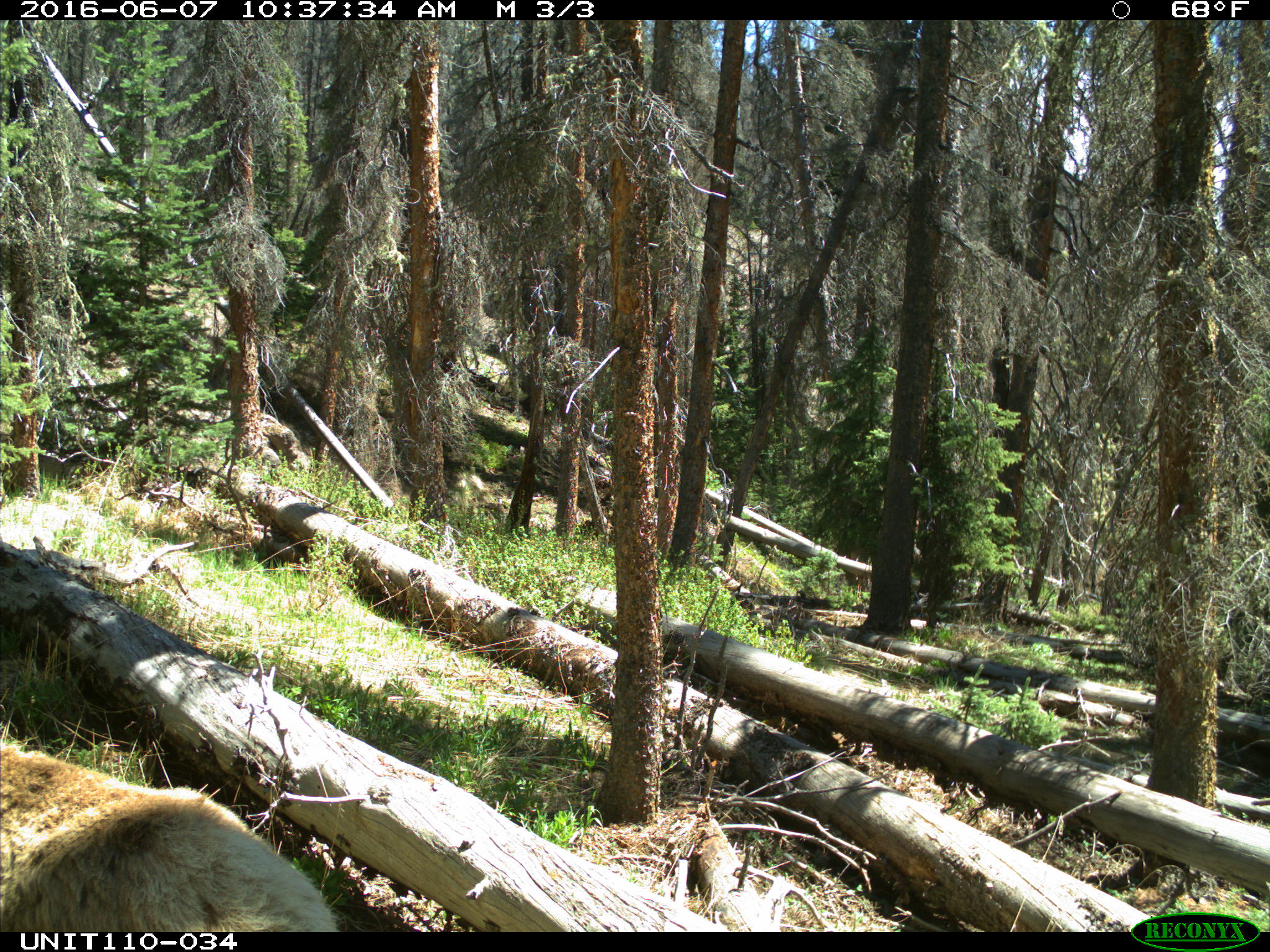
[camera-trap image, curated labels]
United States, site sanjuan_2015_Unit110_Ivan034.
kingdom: Animalia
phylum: Chordata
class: Mammalia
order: Artiodactyla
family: Cervidae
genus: Cervus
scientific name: Cervus elaphus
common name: red deer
Cervus elaphus (red deer).